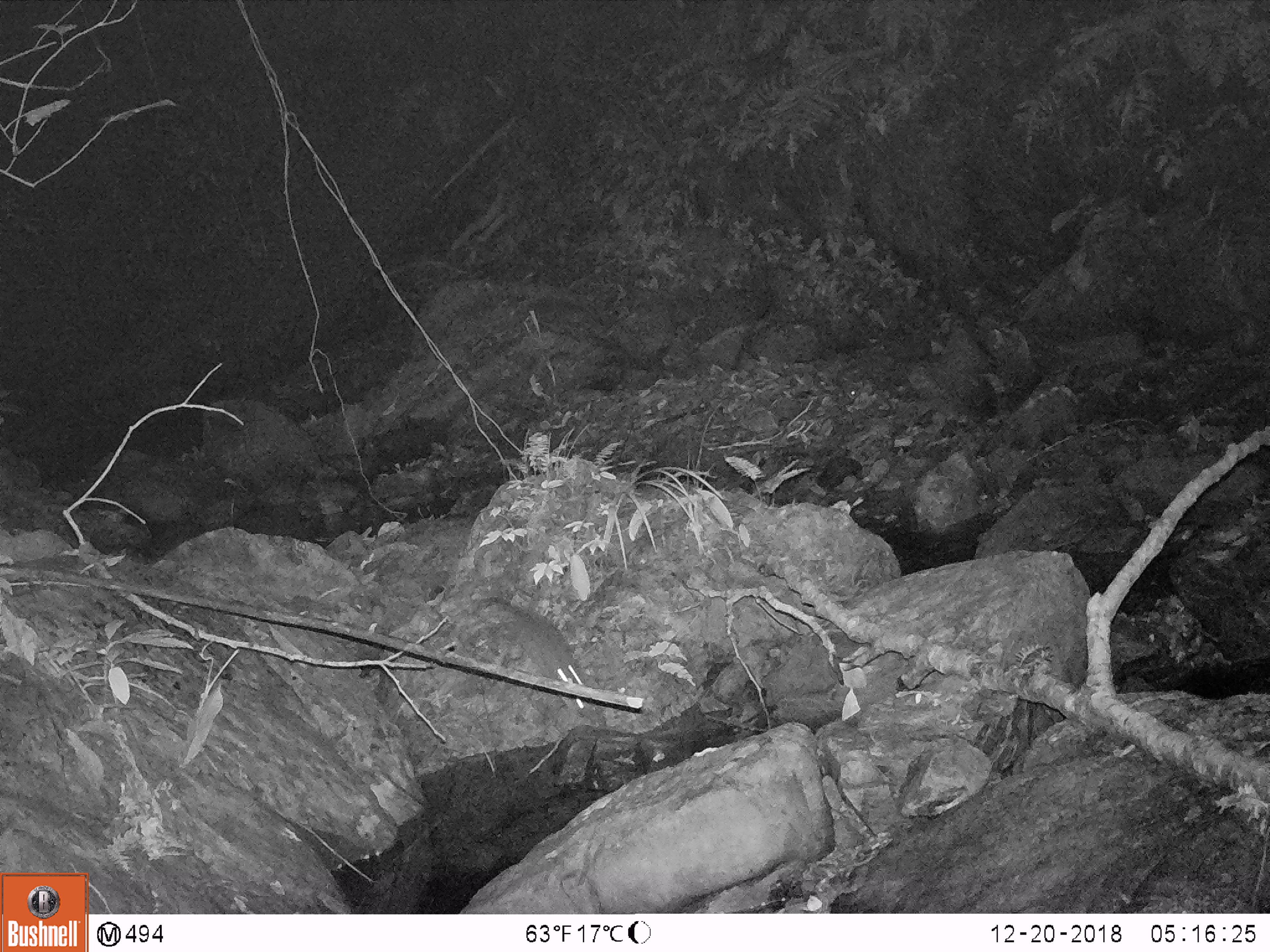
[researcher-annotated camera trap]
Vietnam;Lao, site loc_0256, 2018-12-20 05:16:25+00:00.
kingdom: Animalia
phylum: Chordata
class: Mammalia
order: Rodentia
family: Muridae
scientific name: Muridae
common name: old-world mice and rats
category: unidentified murid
Unidentified murid (old-world mice and rats) (Muridae). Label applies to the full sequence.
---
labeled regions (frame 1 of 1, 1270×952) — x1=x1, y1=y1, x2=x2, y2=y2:
unidentified murid: x1=479, y1=596, x2=601, y2=722